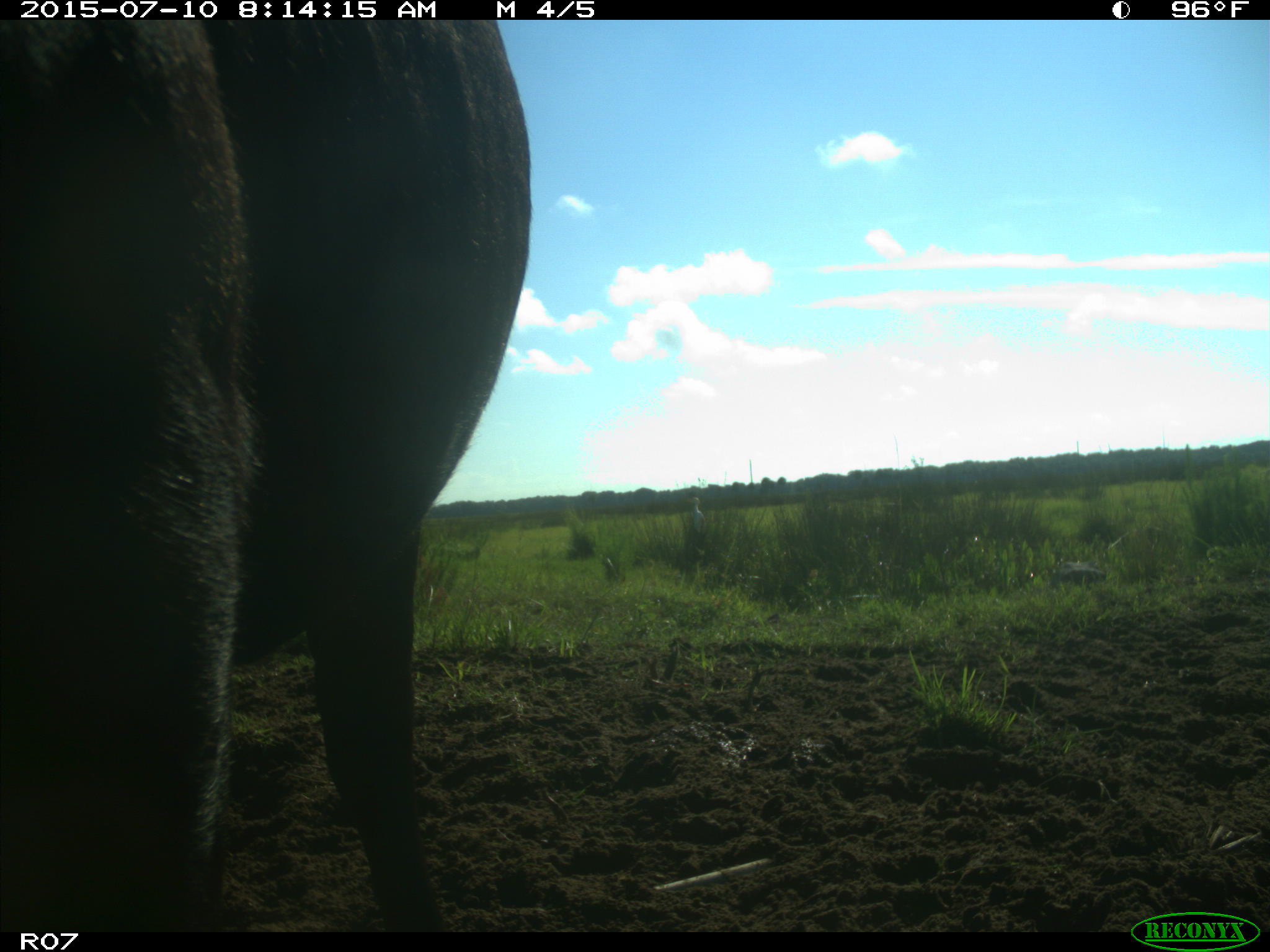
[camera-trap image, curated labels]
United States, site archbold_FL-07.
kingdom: Animalia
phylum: Chordata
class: Mammalia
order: Artiodactyla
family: Bovidae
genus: Bos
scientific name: Bos taurus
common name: domestic cow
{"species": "Bos taurus (domestic cow)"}